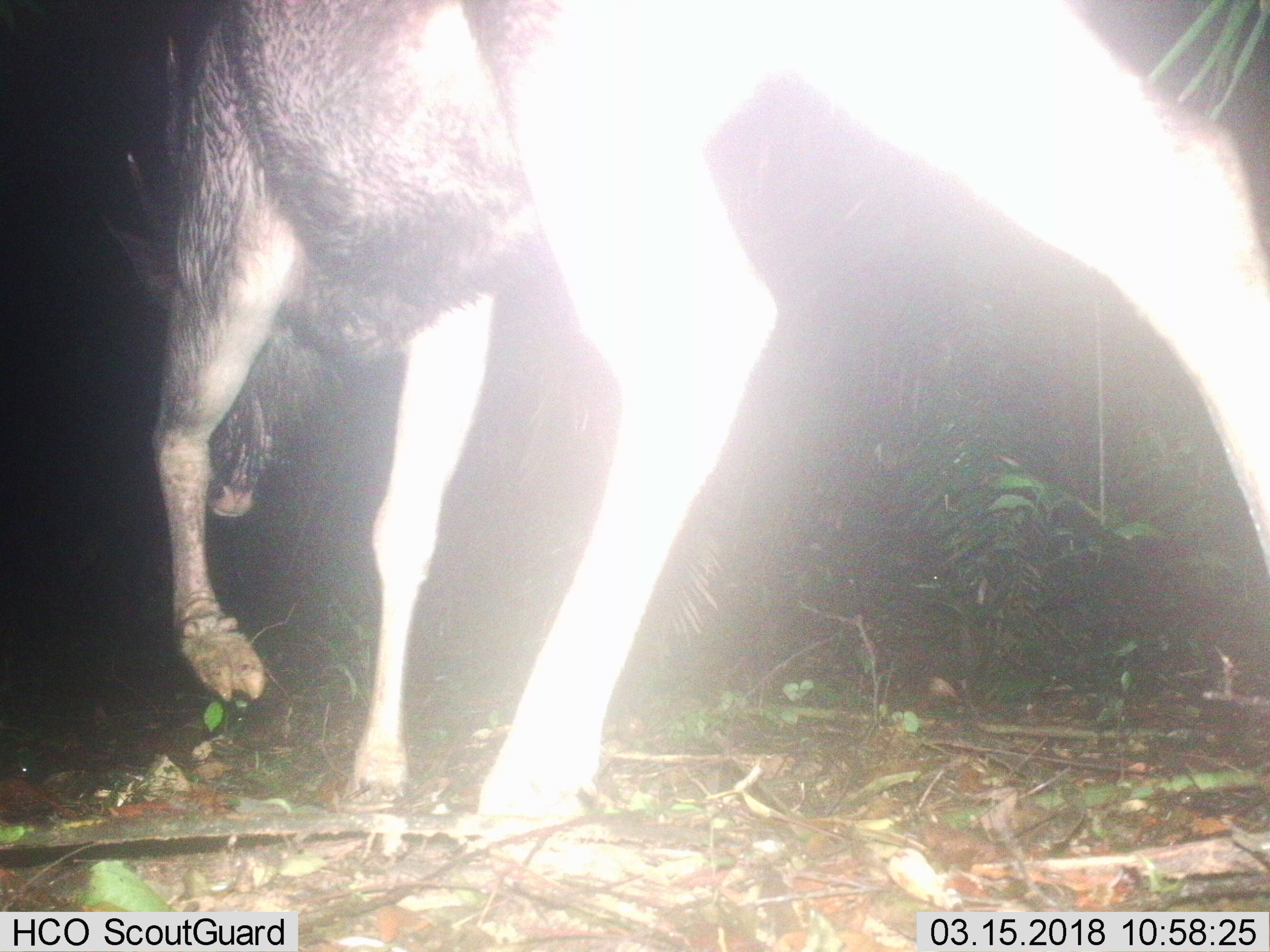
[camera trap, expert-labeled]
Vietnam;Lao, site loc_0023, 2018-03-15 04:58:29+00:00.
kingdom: Animalia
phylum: Chordata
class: Mammalia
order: Artiodactyla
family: Cervidae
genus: Rusa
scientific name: Rusa unicolor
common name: sambar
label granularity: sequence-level